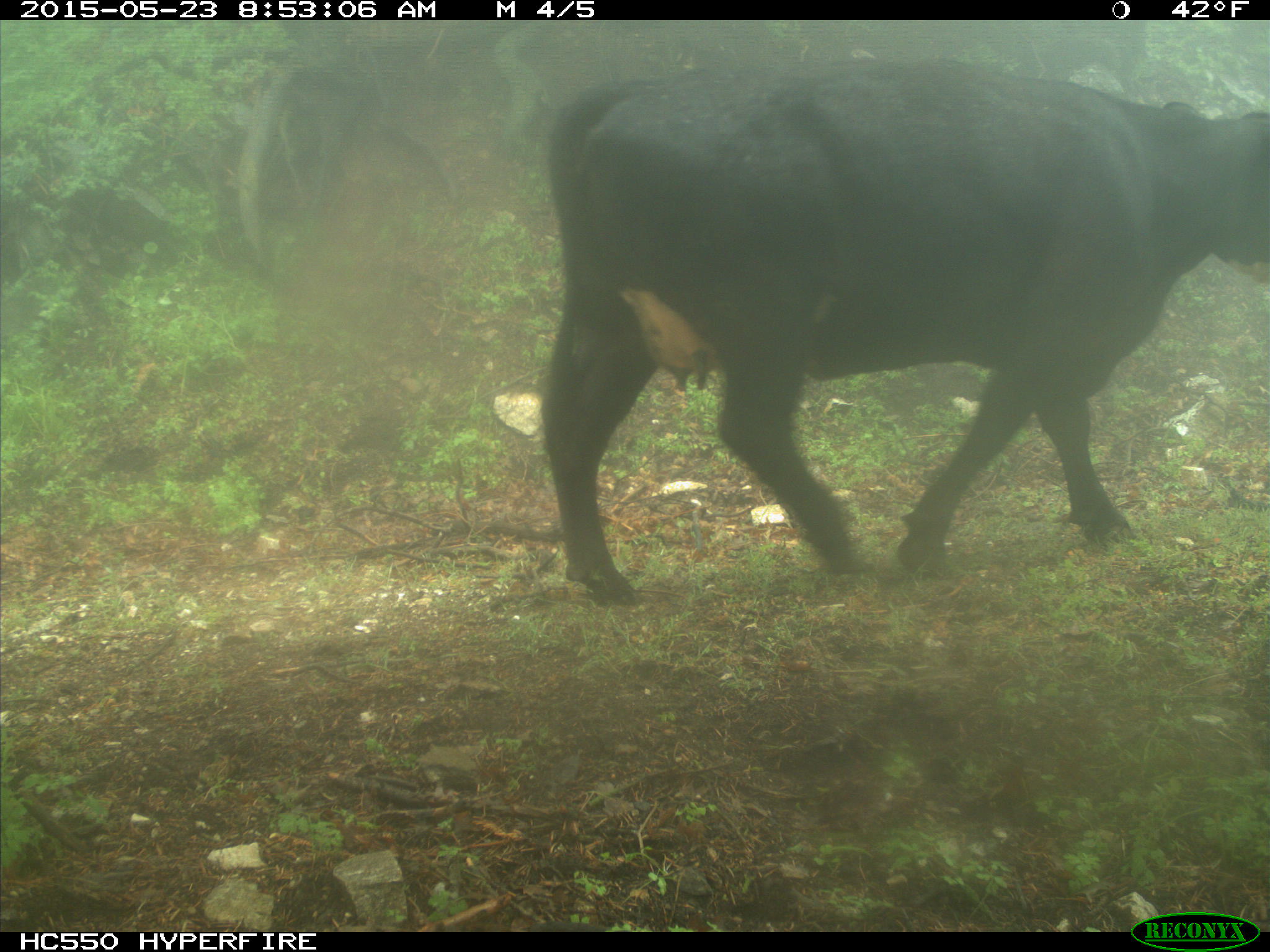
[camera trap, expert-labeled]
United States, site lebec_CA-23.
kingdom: Animalia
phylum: Chordata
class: Mammalia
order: Artiodactyla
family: Bovidae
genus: Bos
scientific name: Bos taurus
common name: domestic cow